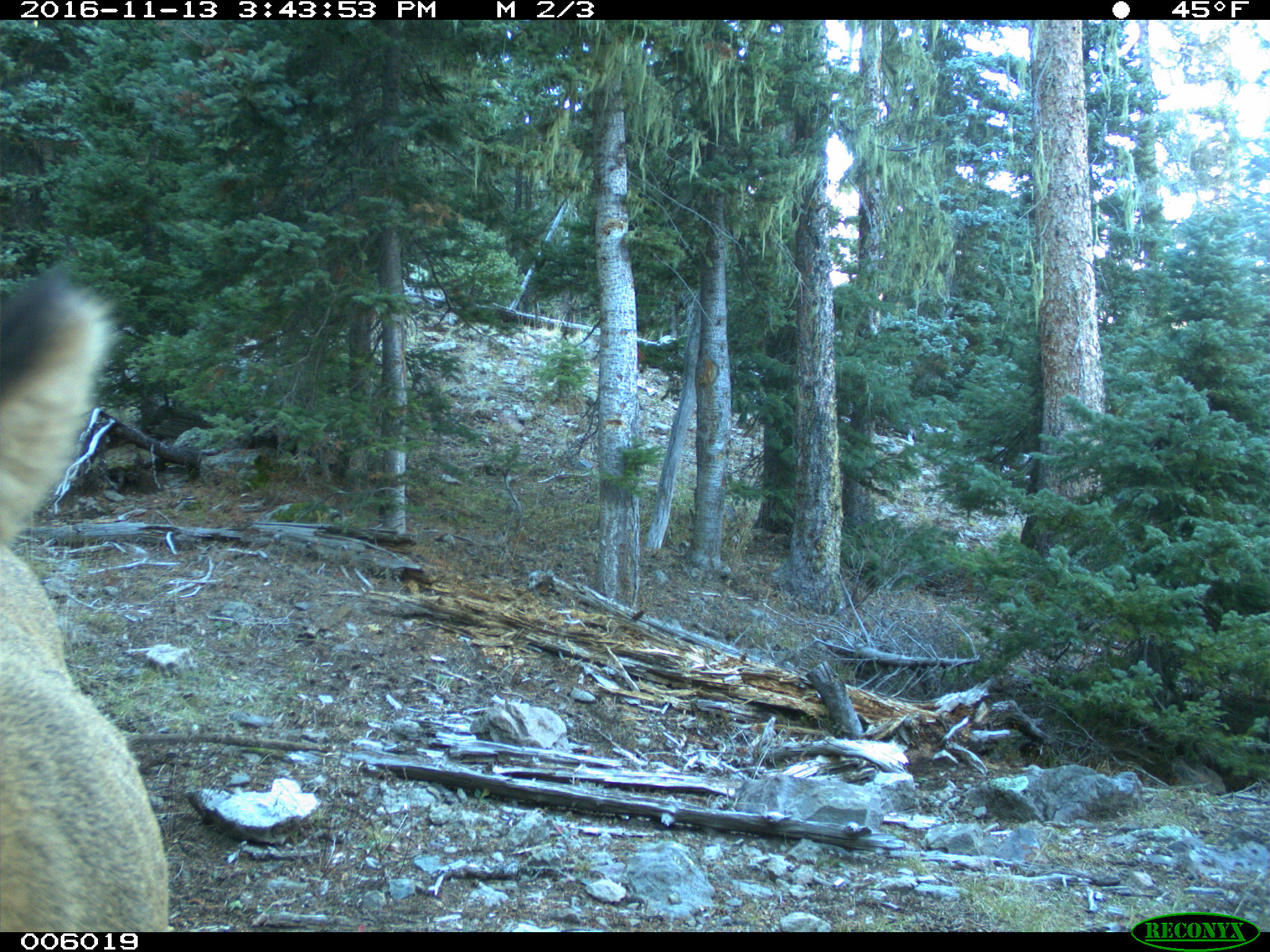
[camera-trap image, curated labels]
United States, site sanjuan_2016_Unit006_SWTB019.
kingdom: Animalia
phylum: Chordata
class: Mammalia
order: Artiodactyla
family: Cervidae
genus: Cervus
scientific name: Cervus elaphus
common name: red deer